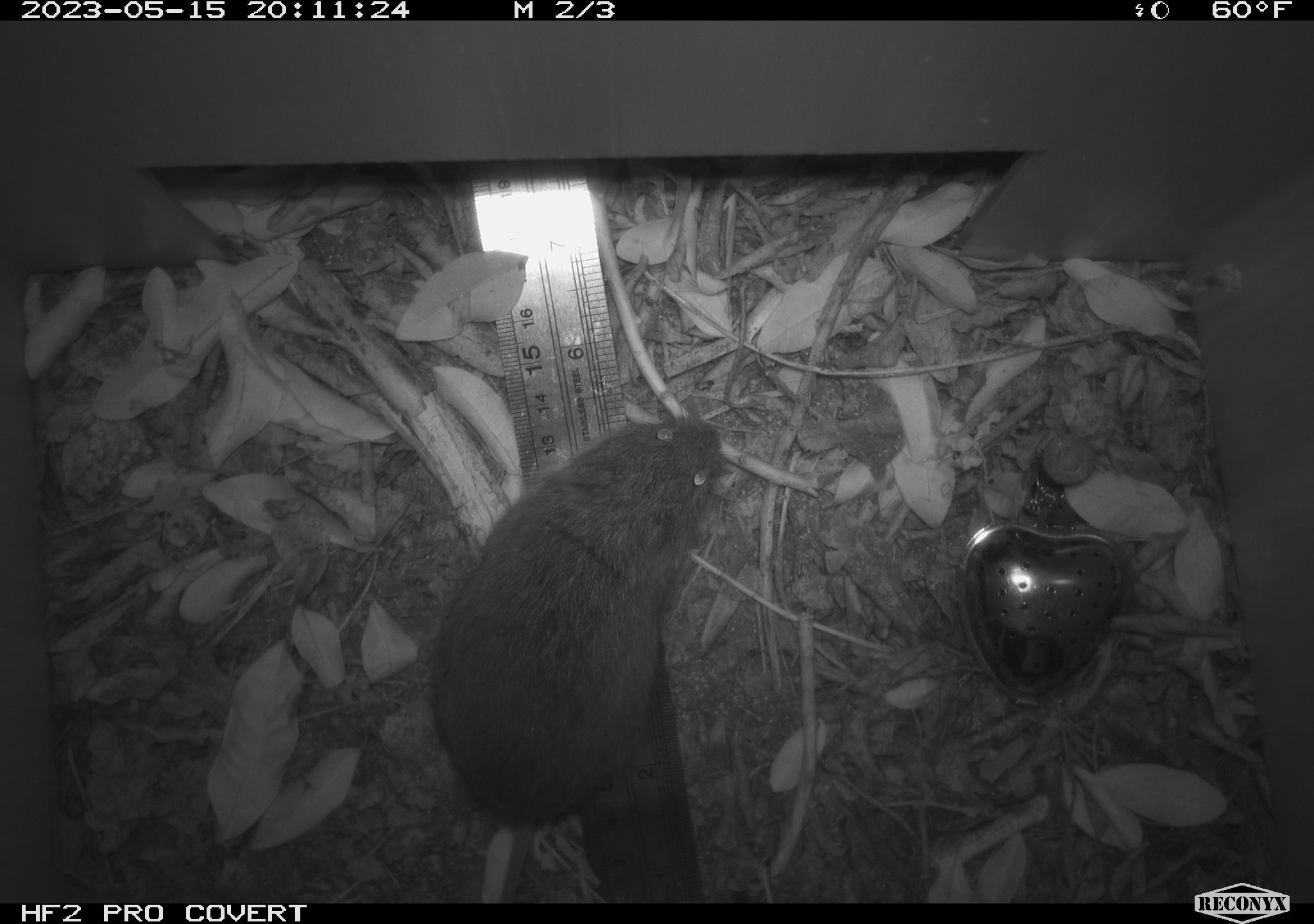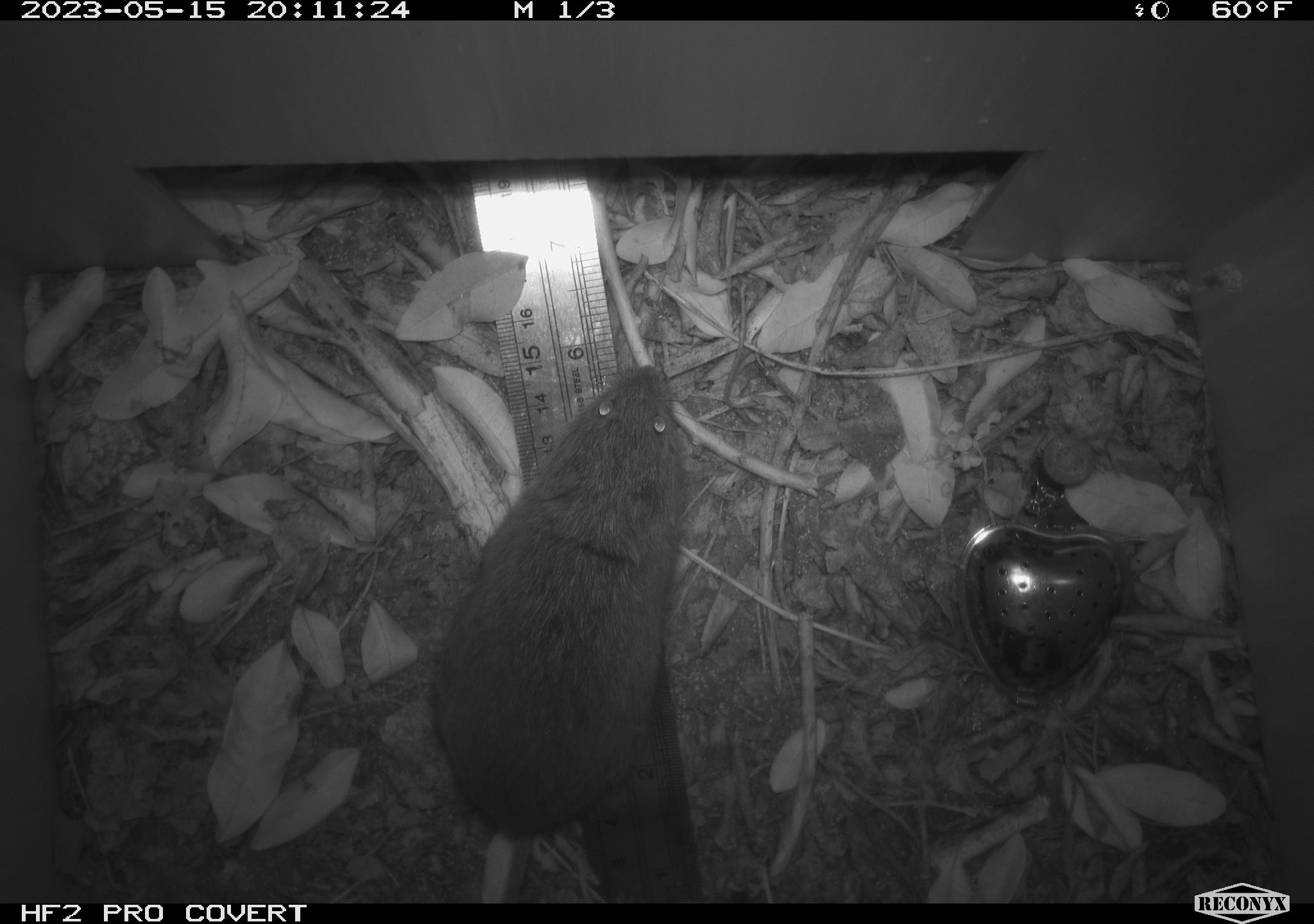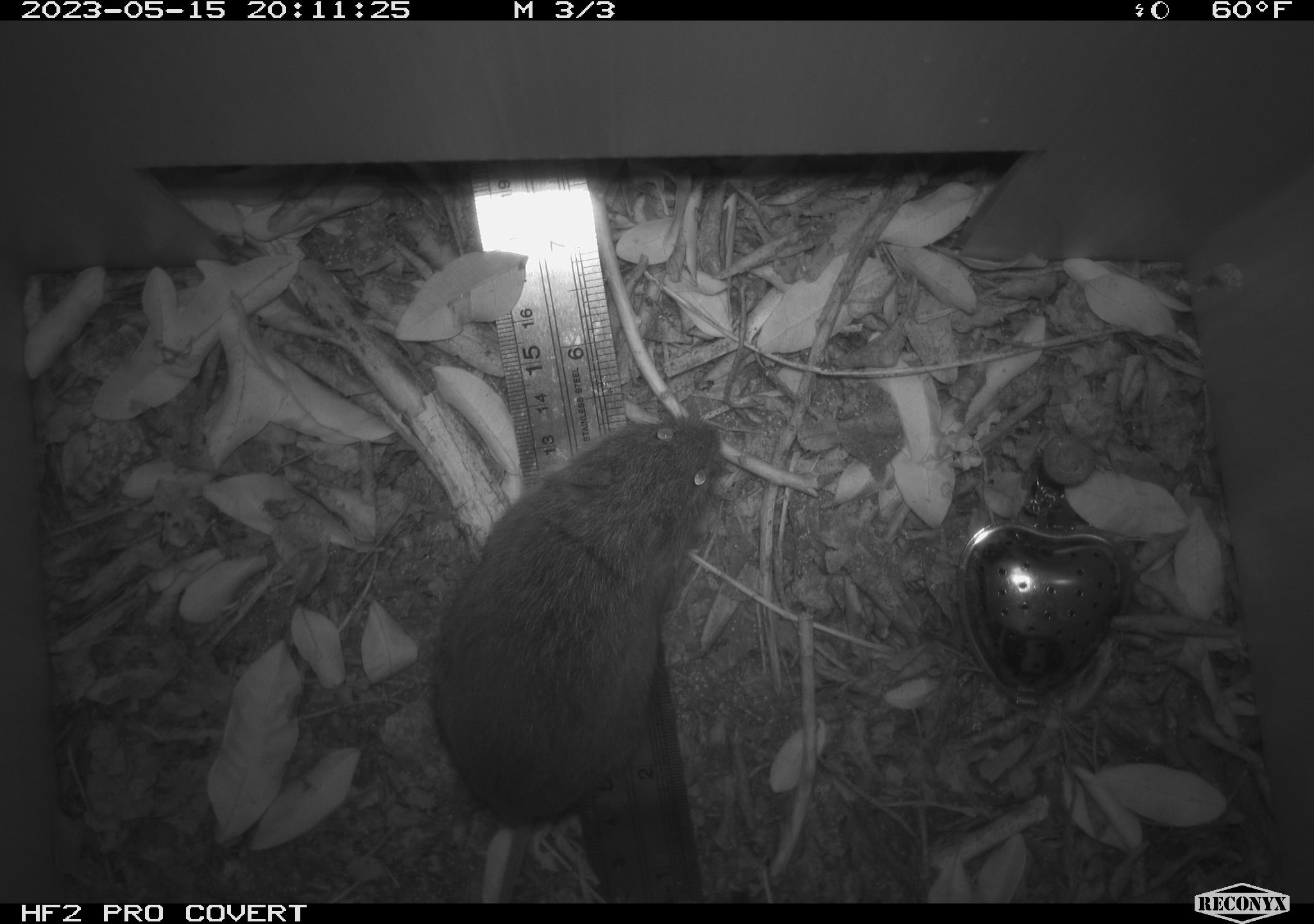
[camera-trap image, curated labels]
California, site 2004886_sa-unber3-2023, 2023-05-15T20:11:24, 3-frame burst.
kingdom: Animalia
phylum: Chordata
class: Mammalia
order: Rodentia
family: Cricetidae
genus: Microtus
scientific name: Microtus californicus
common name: california vole